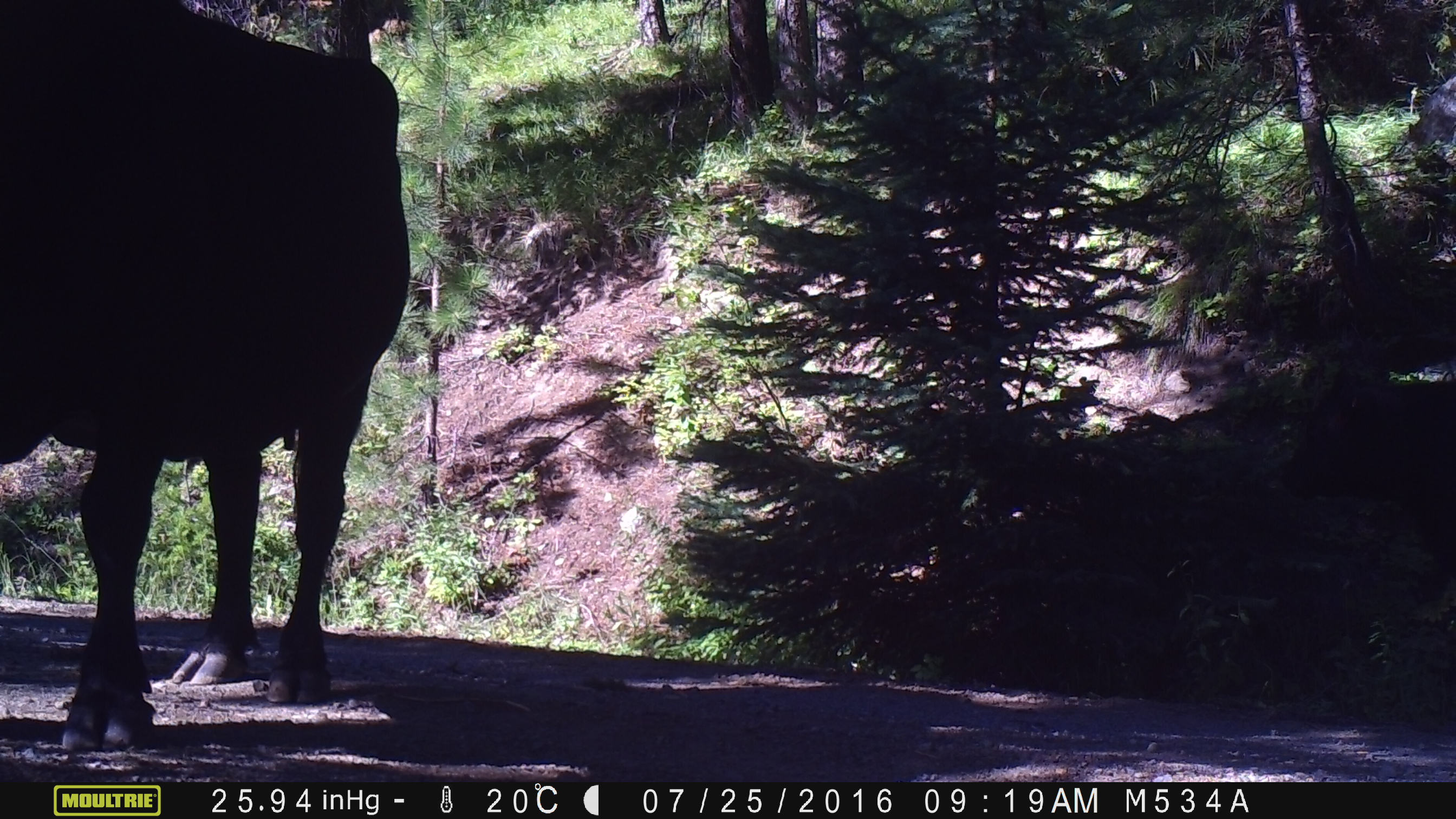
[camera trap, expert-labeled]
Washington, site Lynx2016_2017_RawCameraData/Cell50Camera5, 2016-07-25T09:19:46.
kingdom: Animalia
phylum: Chordata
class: Mammalia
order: Artiodactyla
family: Bovidae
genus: Bos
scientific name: Bos taurus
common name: domestic cattle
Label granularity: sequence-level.